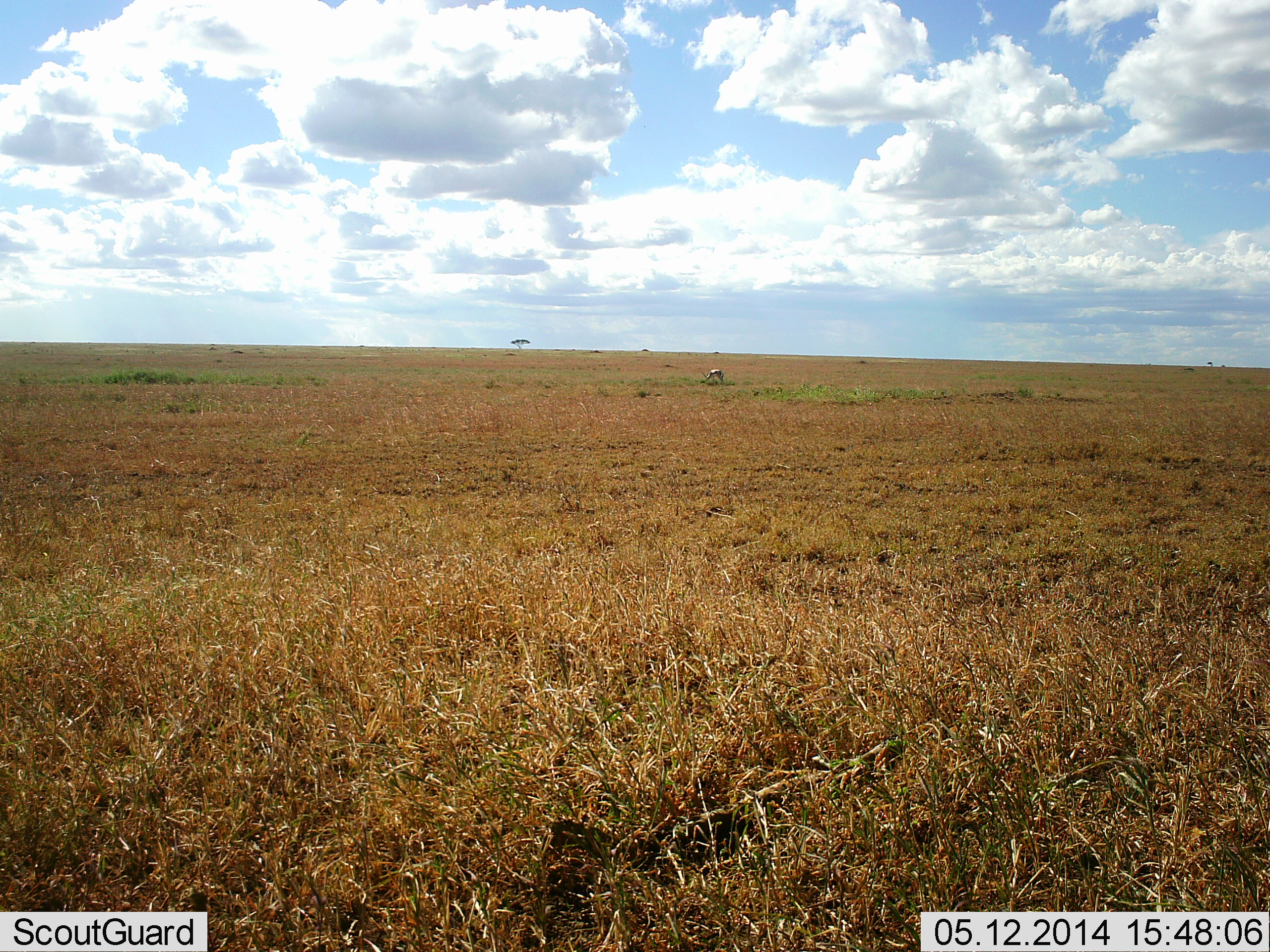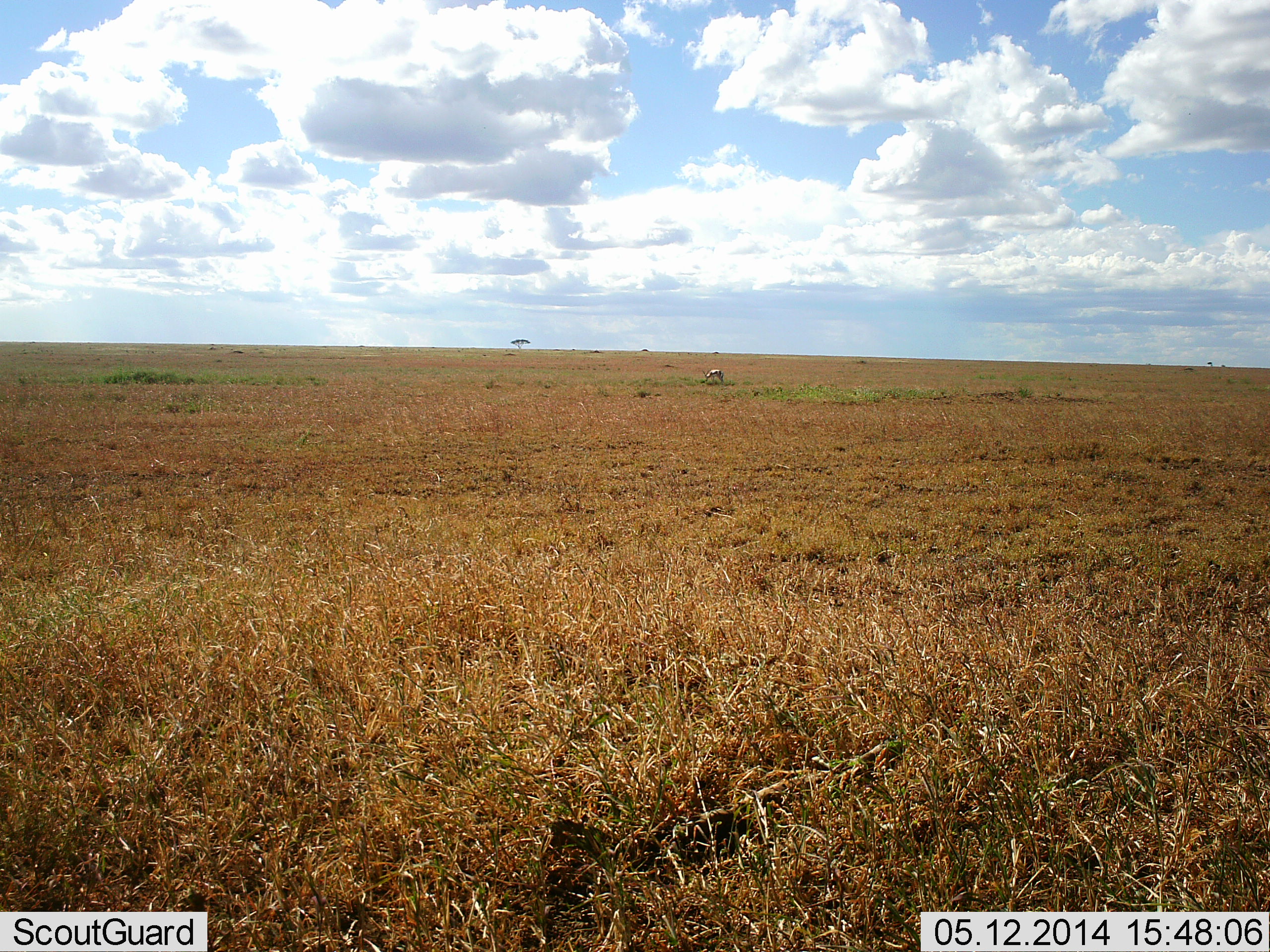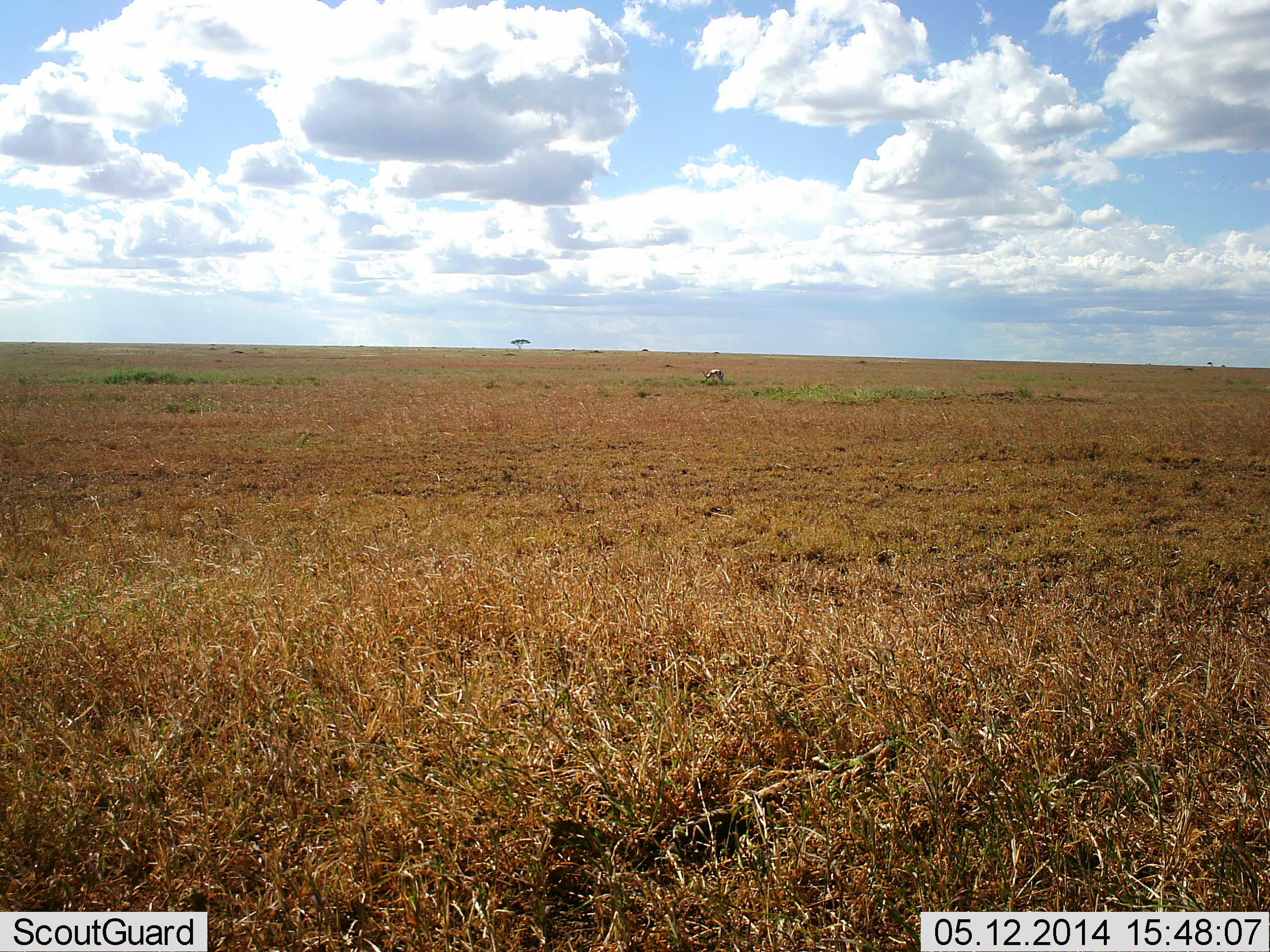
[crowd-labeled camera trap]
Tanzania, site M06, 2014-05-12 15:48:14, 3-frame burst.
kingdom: Animalia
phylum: Chordata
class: Mammalia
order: Artiodactyla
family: Bovidae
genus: Eudorcas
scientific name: Eudorcas thomsonii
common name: thomson's gazelle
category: gazellethomsons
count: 1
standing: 0%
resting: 0%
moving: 0%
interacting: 0%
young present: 0%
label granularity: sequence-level